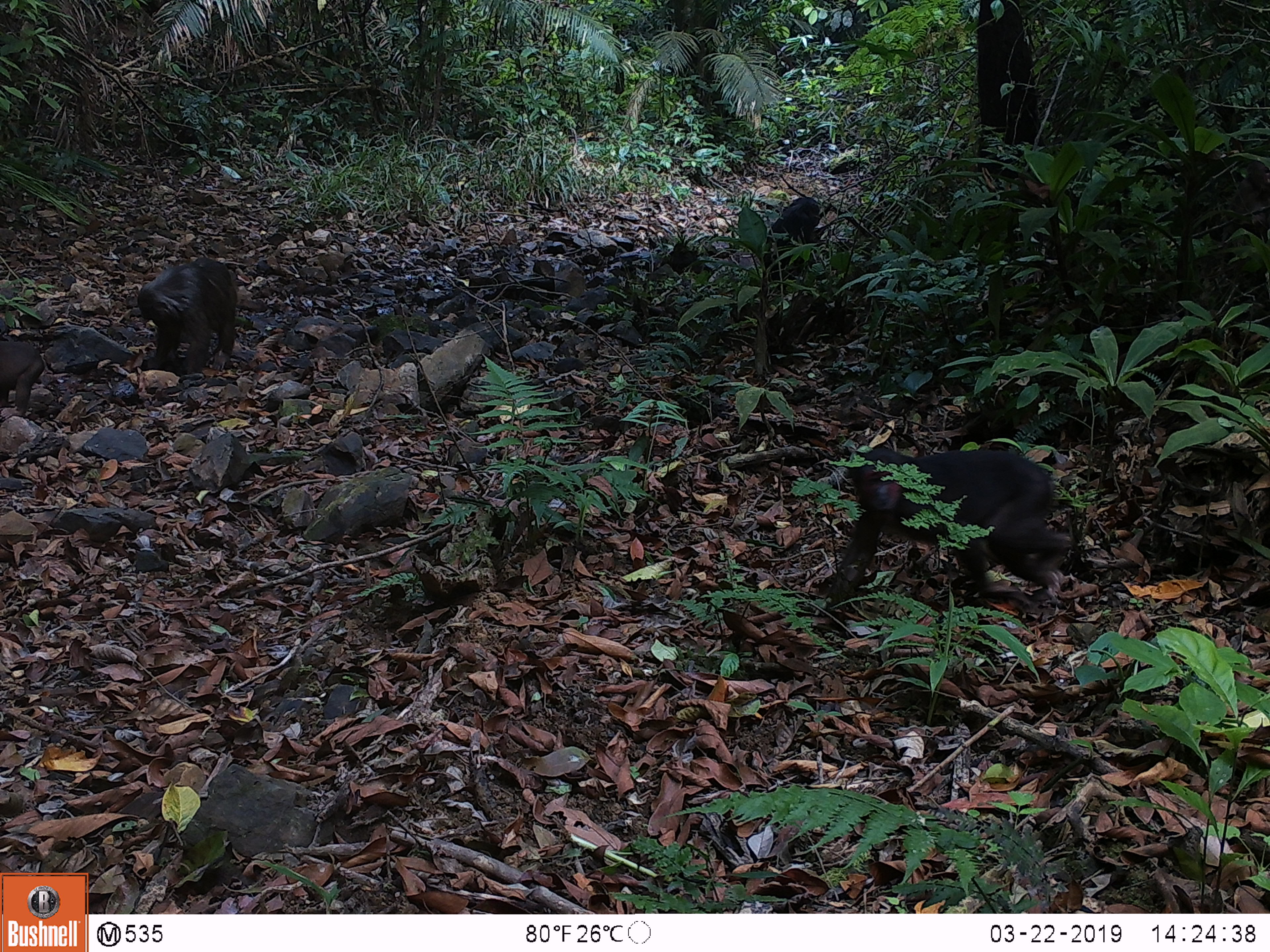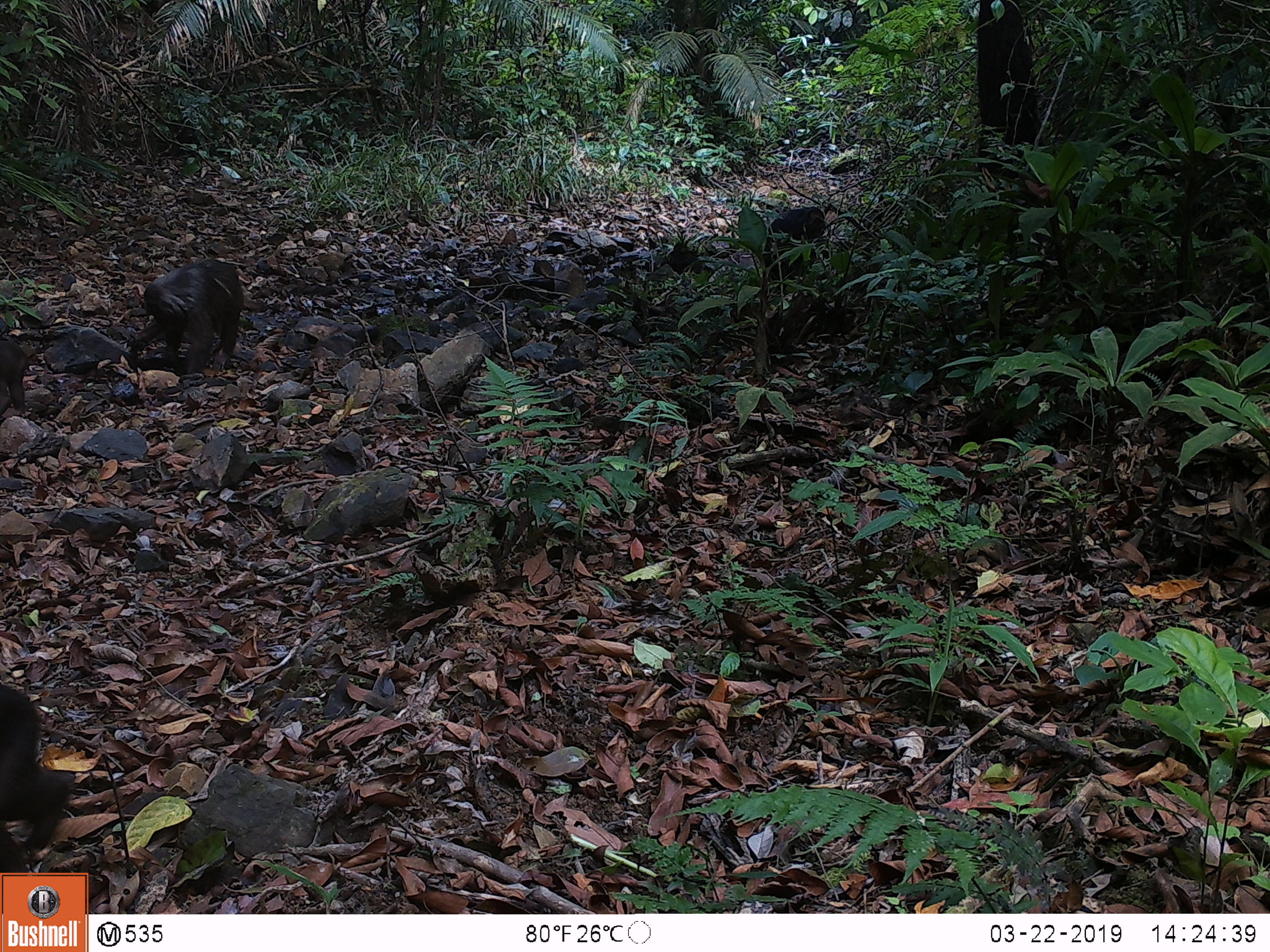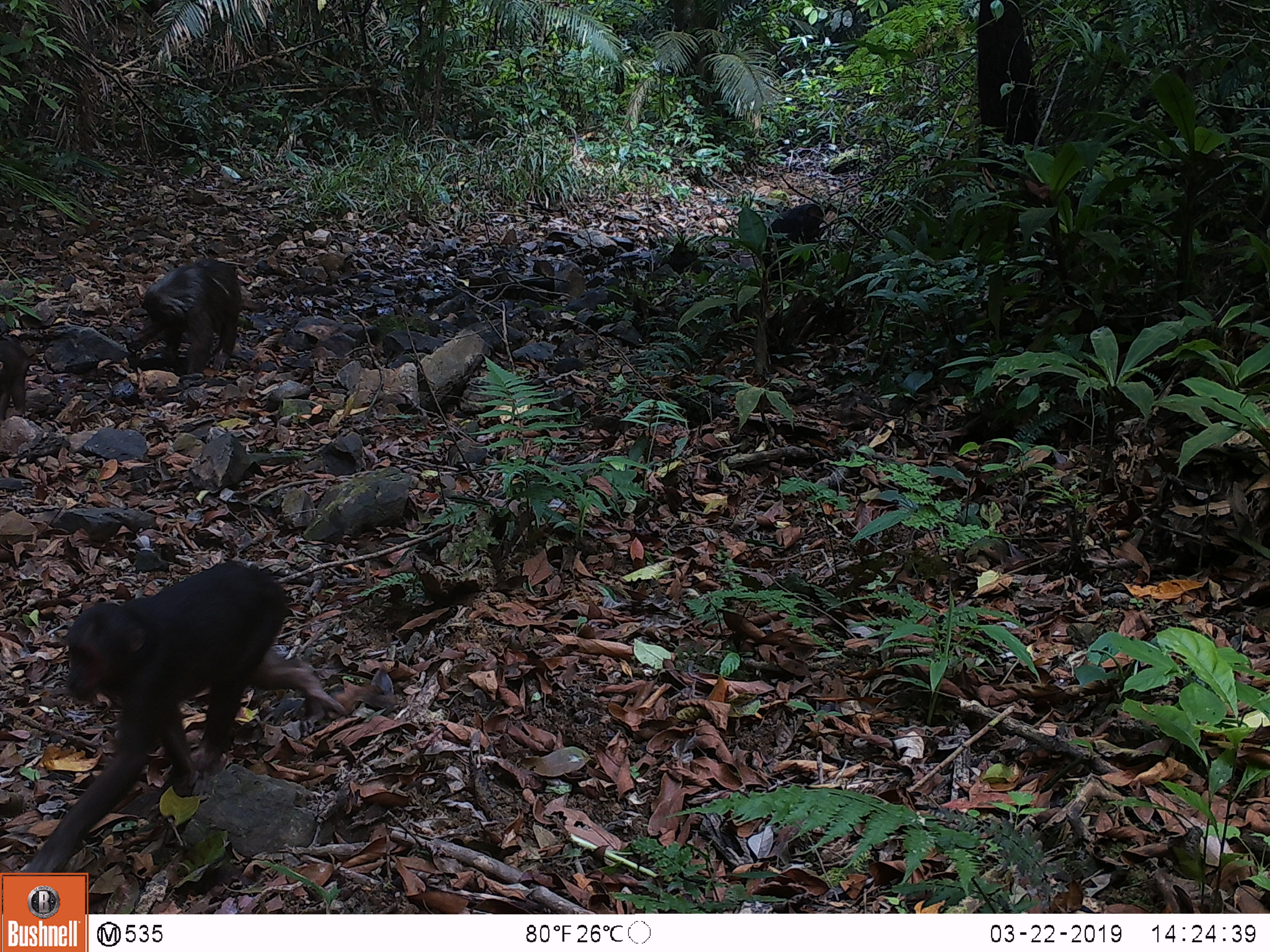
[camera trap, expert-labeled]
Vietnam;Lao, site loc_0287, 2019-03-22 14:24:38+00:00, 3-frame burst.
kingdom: Animalia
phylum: Chordata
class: Mammalia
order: Primates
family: Cercopithecidae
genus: Macaca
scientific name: Macaca arctoides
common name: stump-tailed macaque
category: stump tailed macaque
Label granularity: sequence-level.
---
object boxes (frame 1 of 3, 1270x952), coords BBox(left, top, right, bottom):
stump tailed macaque: BBox(823, 447, 1071, 630); BBox(137, 256, 238, 376); BBox(763, 197, 820, 293); BBox(0, 341, 45, 420)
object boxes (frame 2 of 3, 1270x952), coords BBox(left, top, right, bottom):
stump tailed macaque: BBox(0, 681, 72, 874); BBox(128, 259, 243, 375); BBox(761, 206, 826, 297); BBox(0, 340, 28, 418)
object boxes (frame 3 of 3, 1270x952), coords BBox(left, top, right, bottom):
stump tailed macaque: BBox(19, 559, 345, 874); BBox(125, 258, 243, 375); BBox(762, 204, 824, 294); BBox(0, 340, 31, 425)